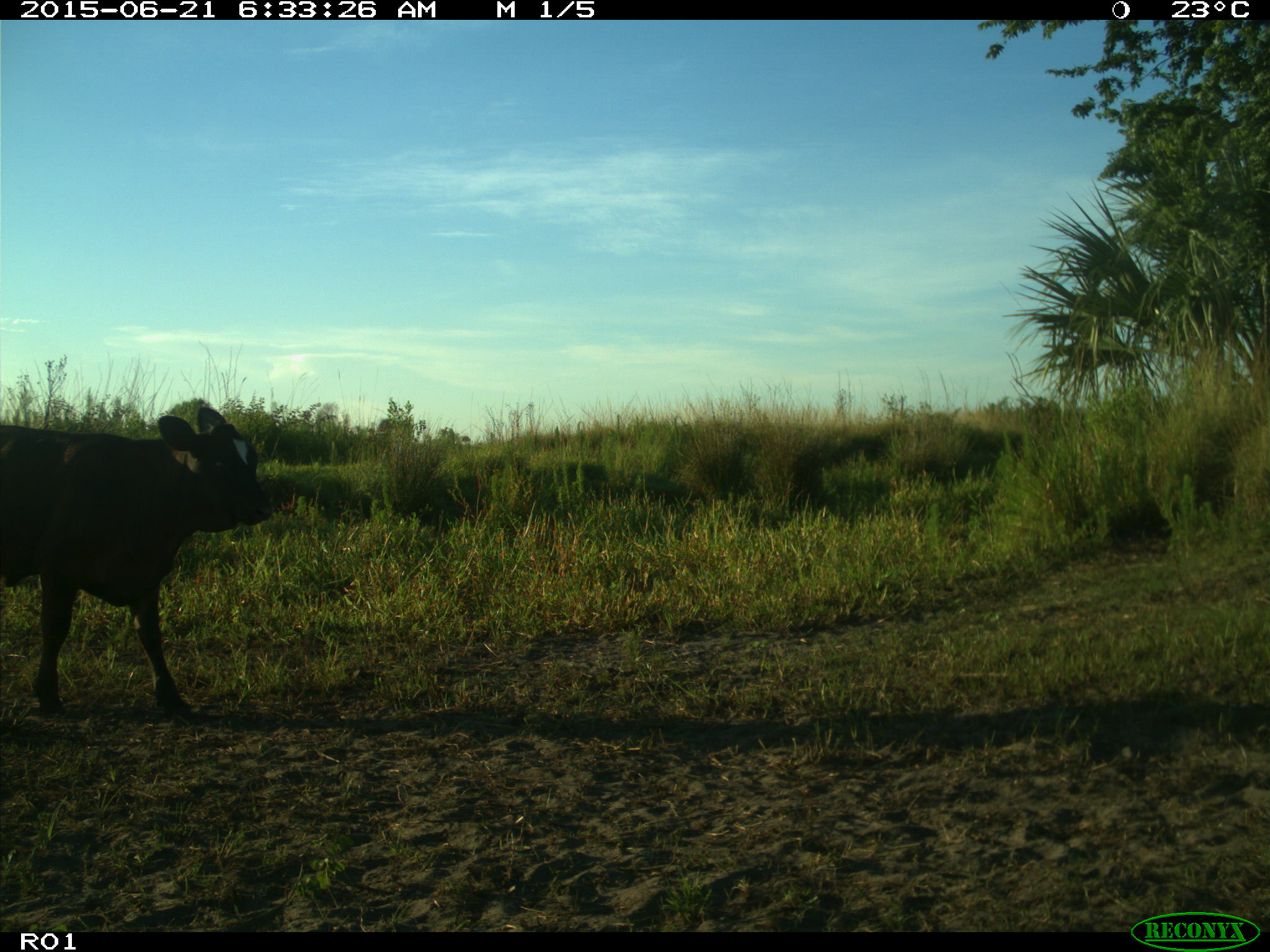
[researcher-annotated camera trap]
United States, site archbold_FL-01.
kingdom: Animalia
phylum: Chordata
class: Mammalia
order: Artiodactyla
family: Bovidae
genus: Bos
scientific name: Bos taurus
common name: domestic cow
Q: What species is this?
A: Bos taurus (domestic cow).